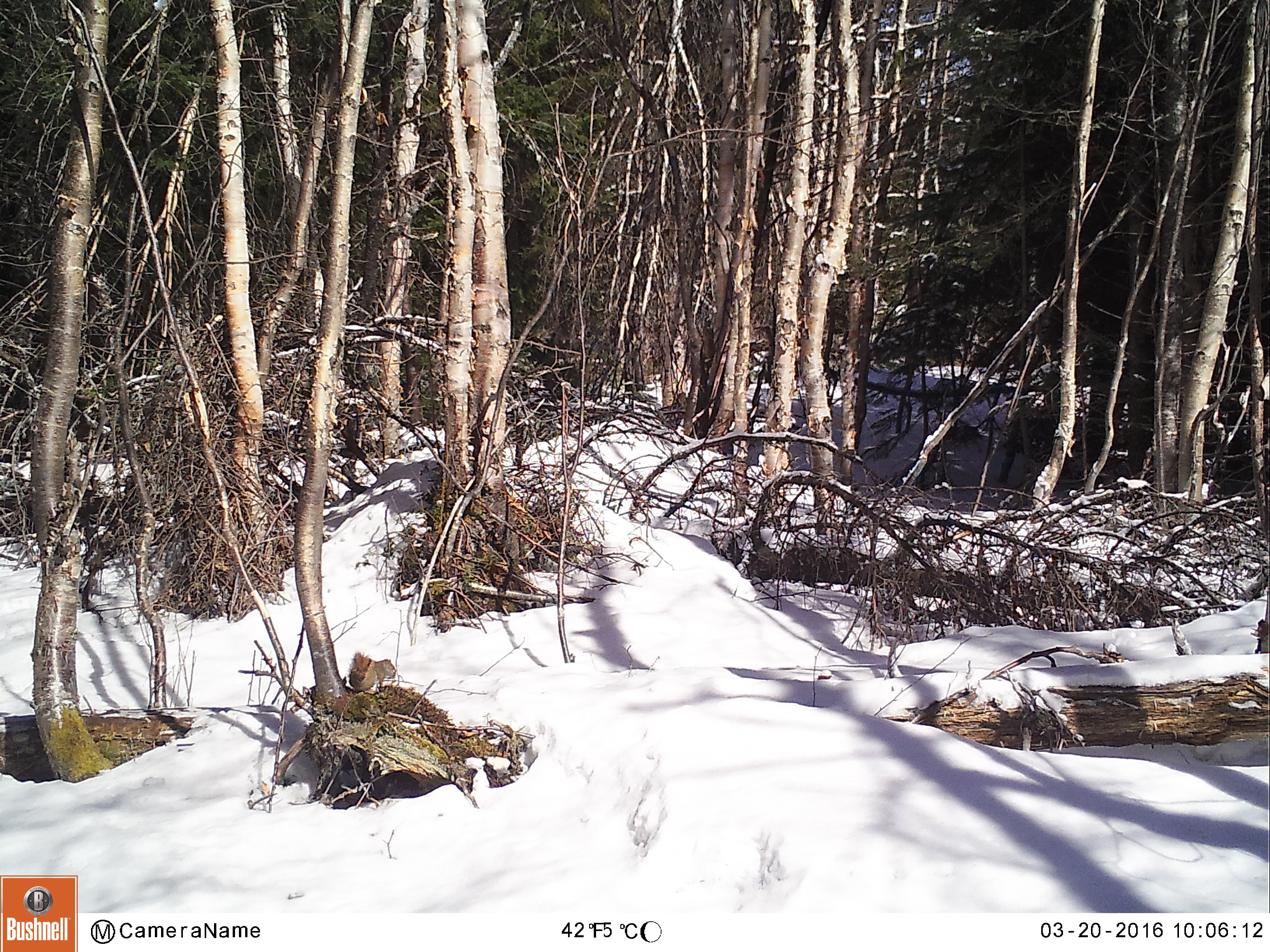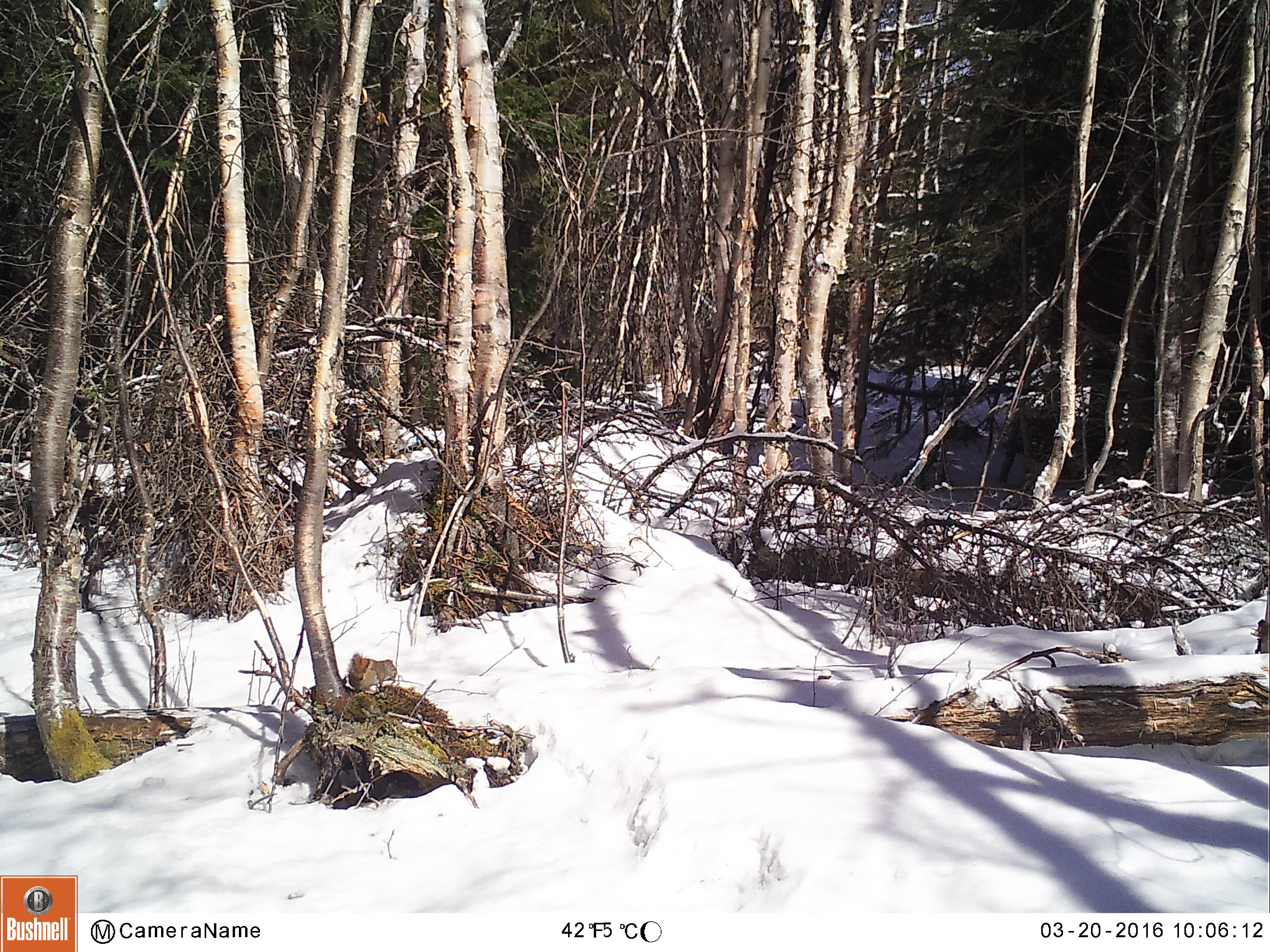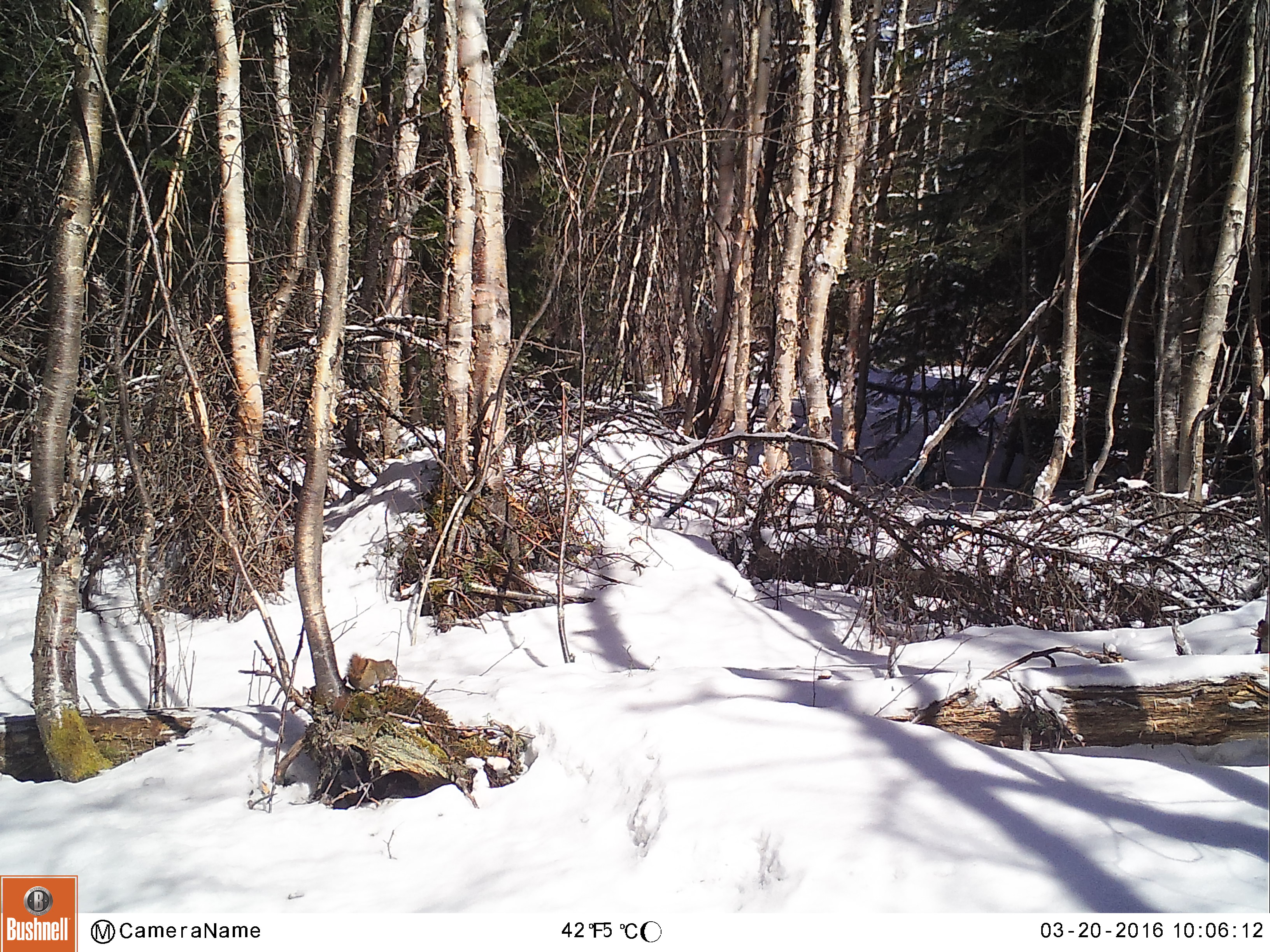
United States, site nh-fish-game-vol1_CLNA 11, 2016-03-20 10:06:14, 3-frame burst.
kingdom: Animalia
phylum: Chordata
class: Mammalia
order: Rodentia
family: Sciuridae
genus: Tamiasciurus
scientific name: Tamiasciurus hudsonicus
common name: red squirrel